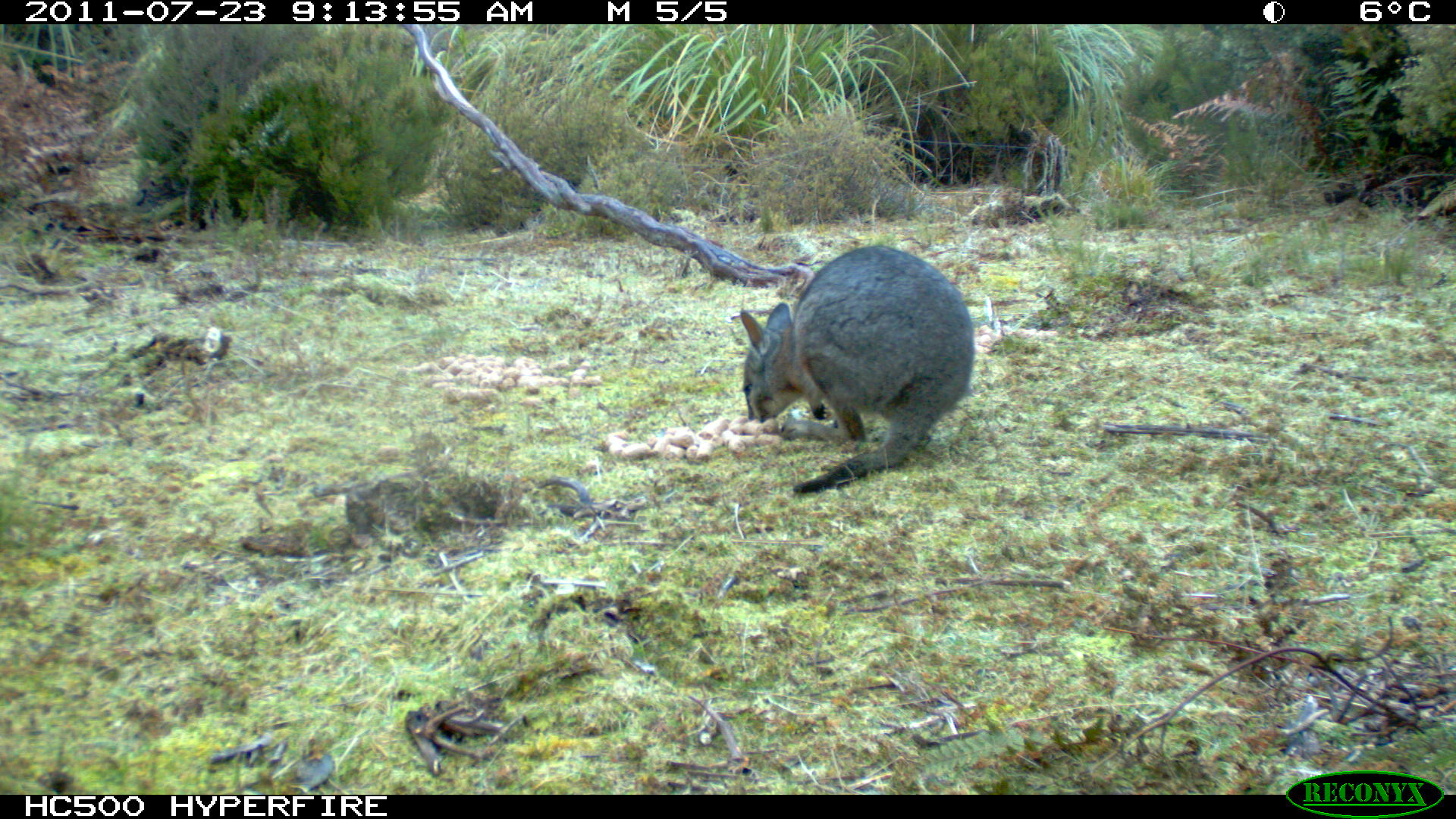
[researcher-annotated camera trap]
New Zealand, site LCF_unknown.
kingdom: Animalia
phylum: Chordata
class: Mammalia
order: Diprotodontia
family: Macropodidae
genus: Notamacropus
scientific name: Notamacropus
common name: wallaby